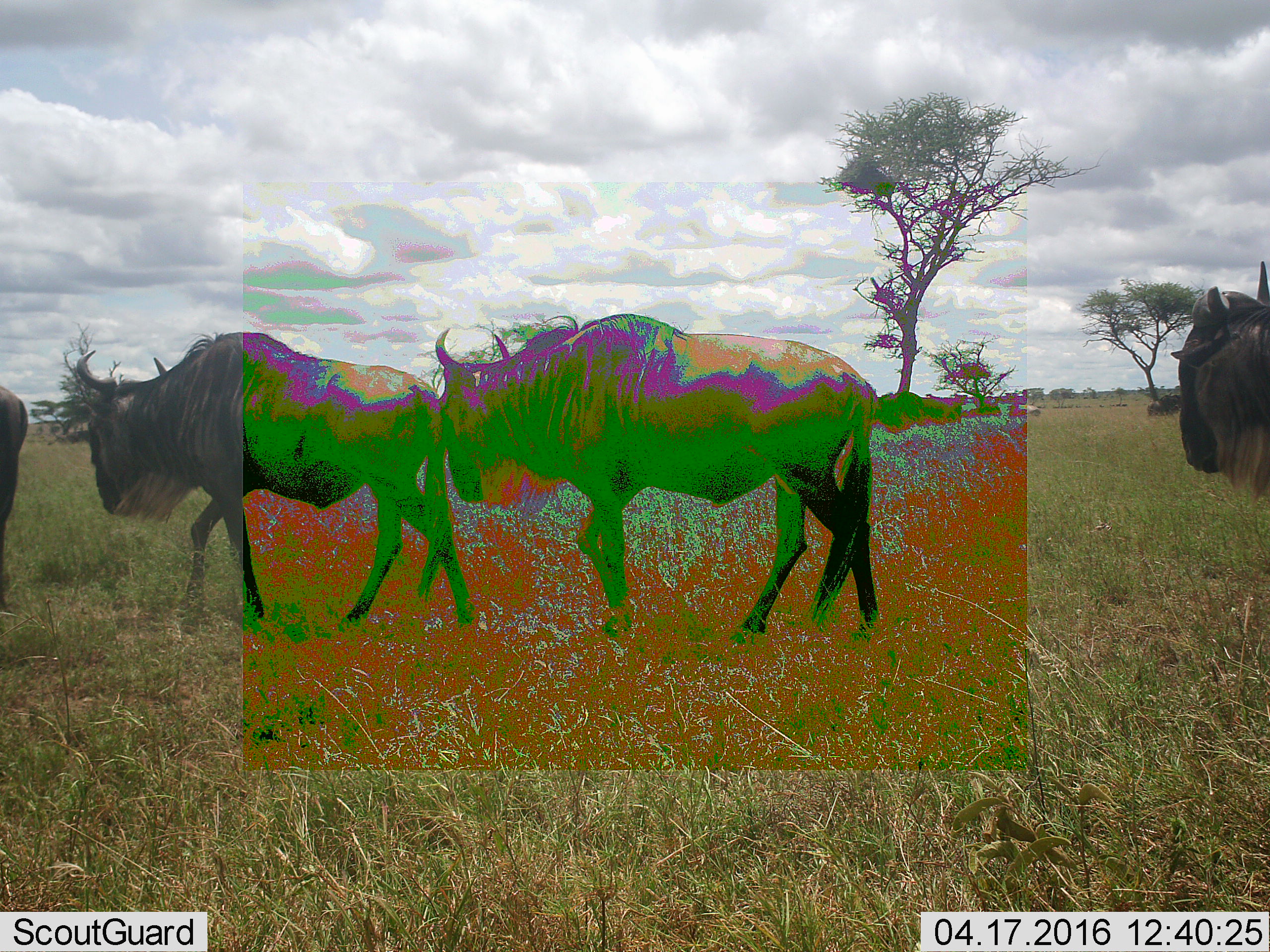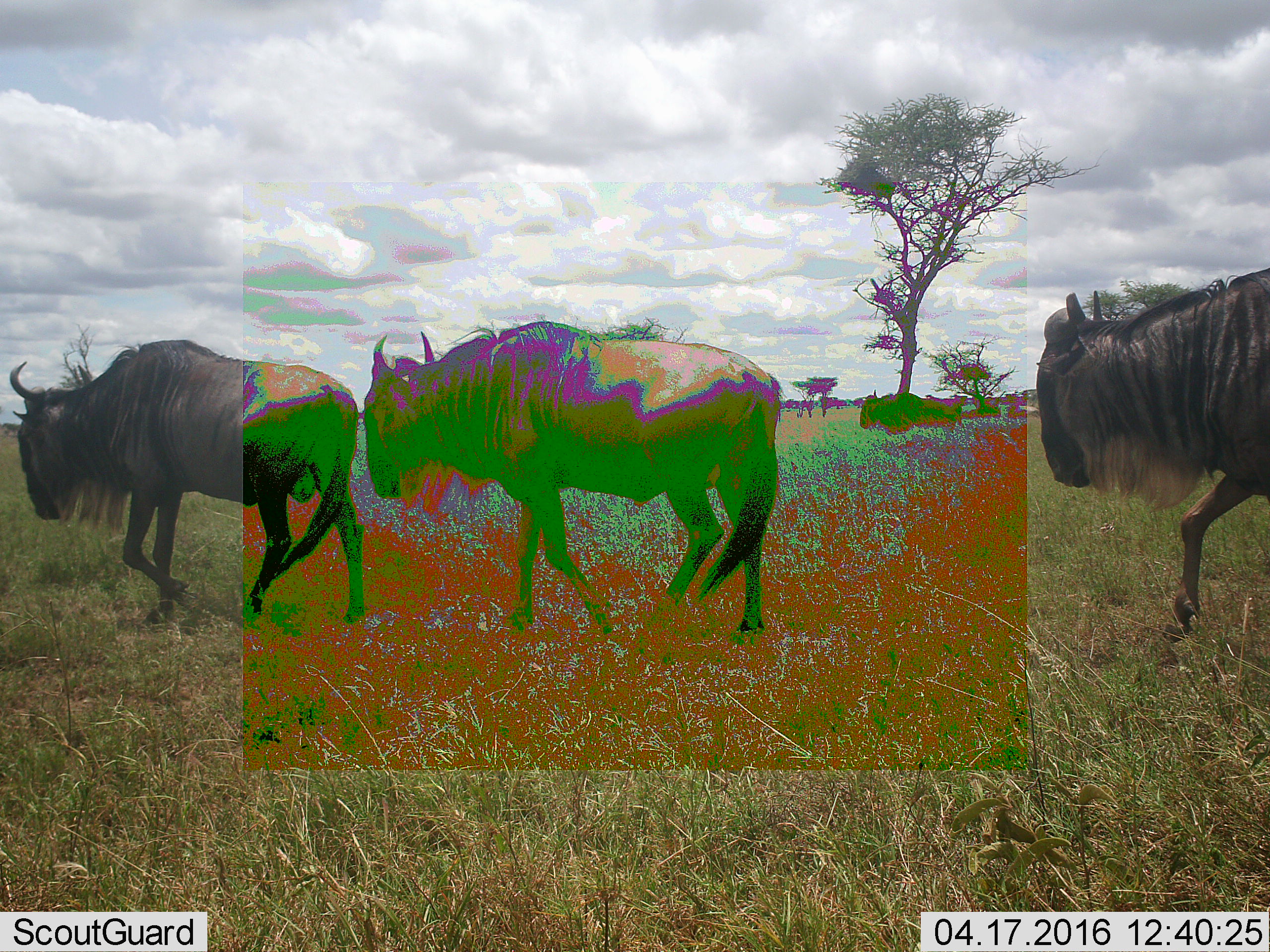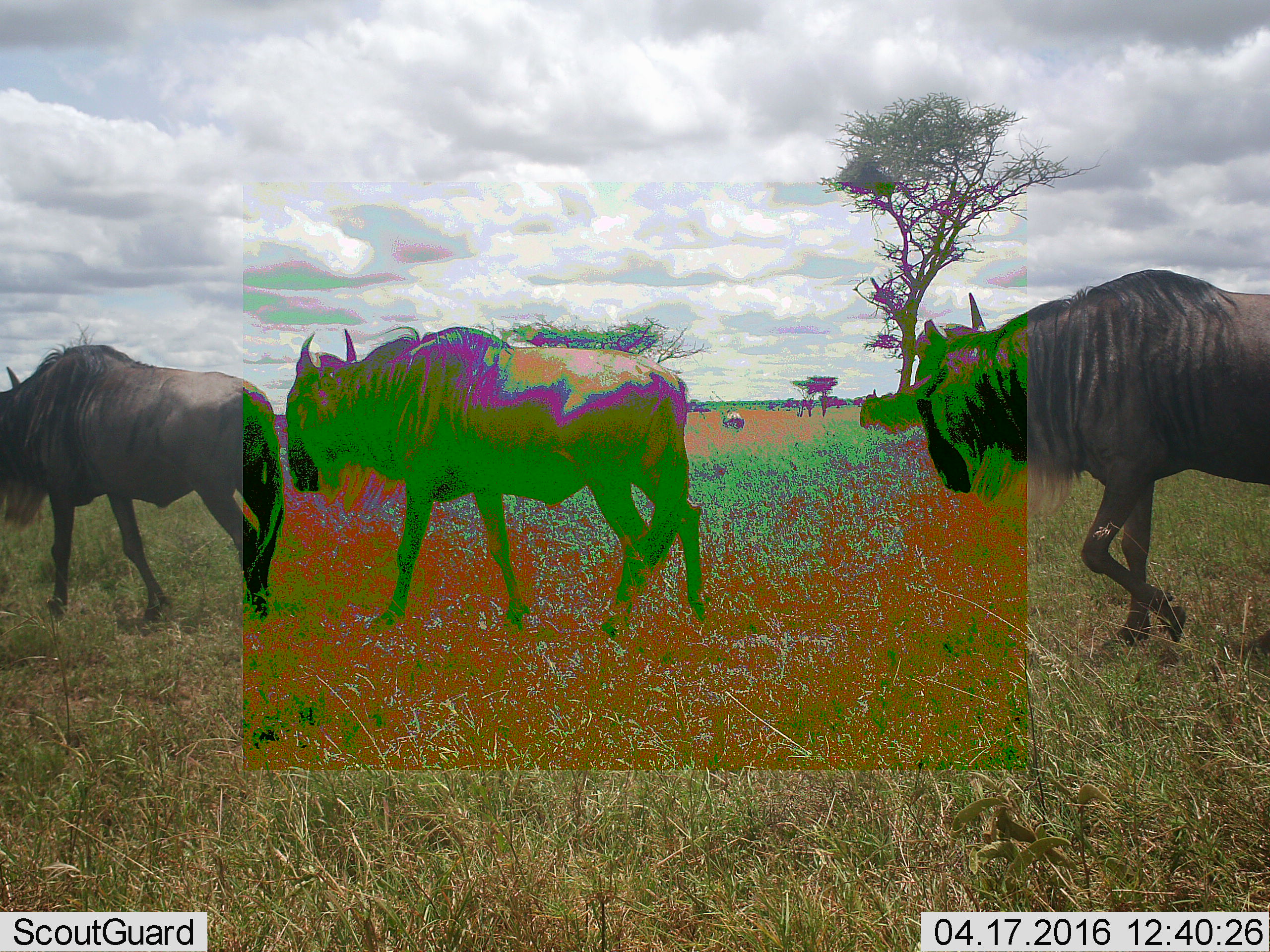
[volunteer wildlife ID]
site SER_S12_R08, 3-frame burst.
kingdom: Animalia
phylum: Chordata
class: Mammalia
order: Artiodactyla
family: Bovidae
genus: Connochaetes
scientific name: Connochaetes taurinus taurinus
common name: blue wildebeest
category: wildebeestblue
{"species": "wildebeestblue (blue wildebeest) (Connochaetes taurinus taurinus)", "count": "5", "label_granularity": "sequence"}